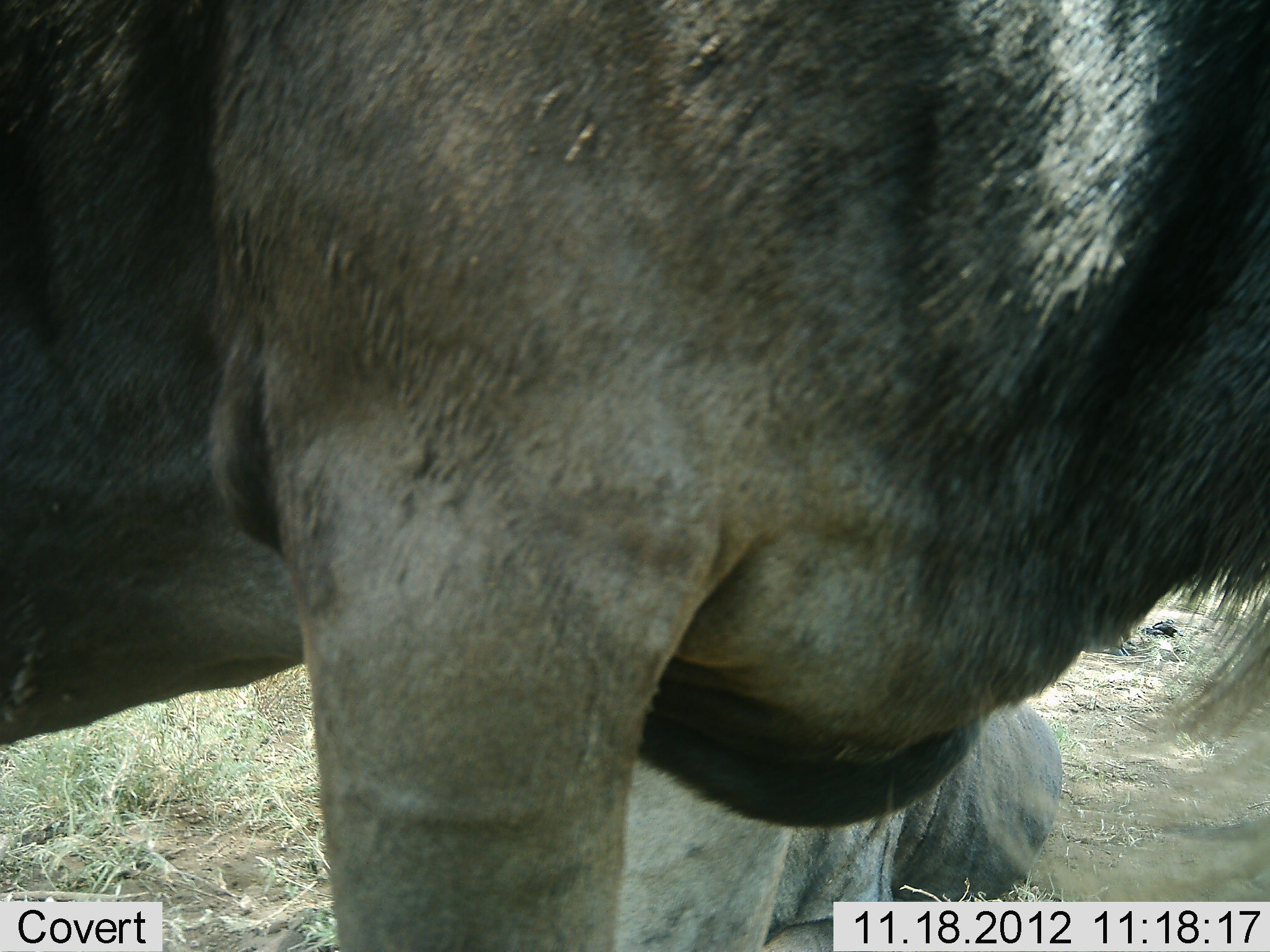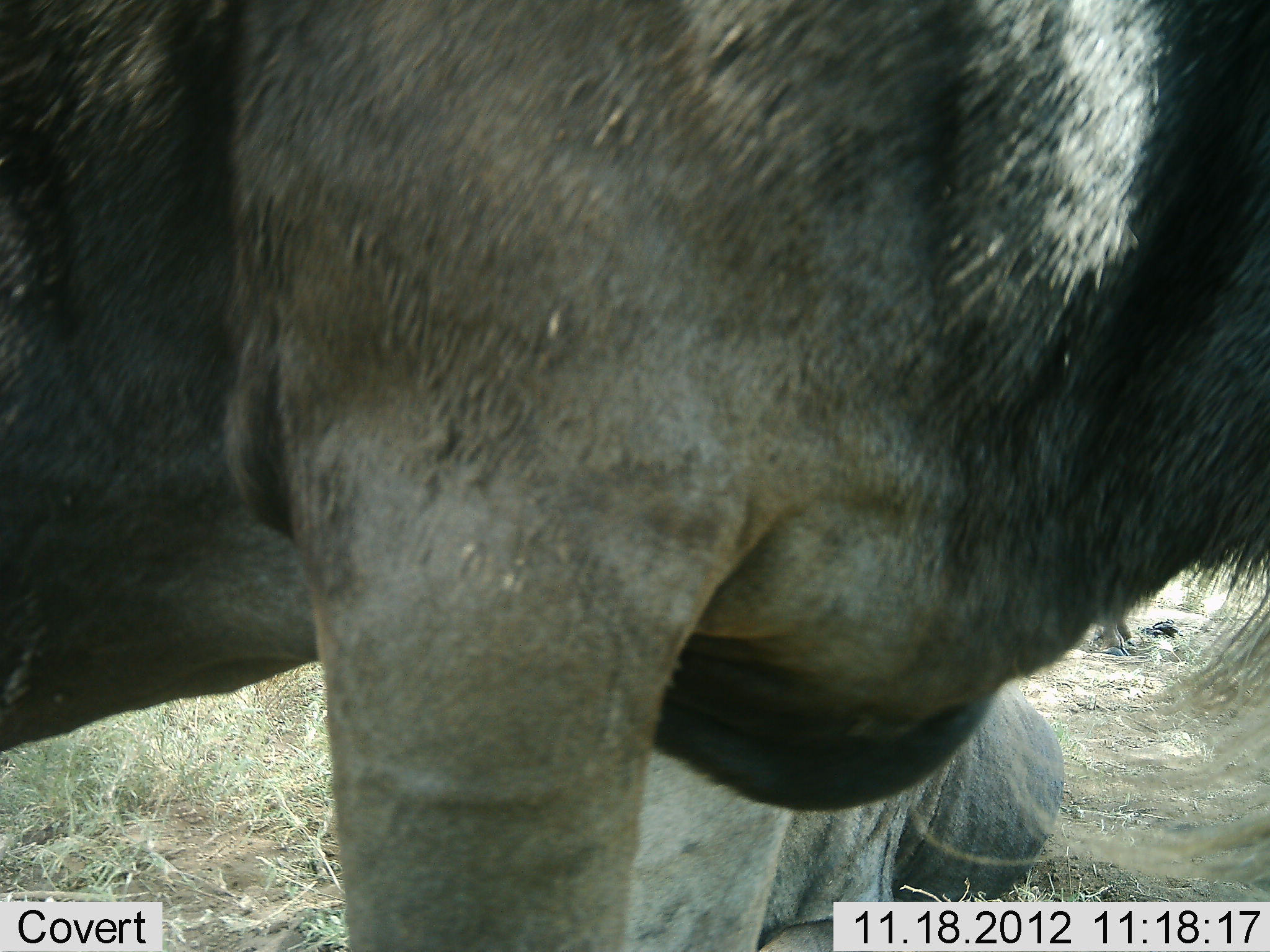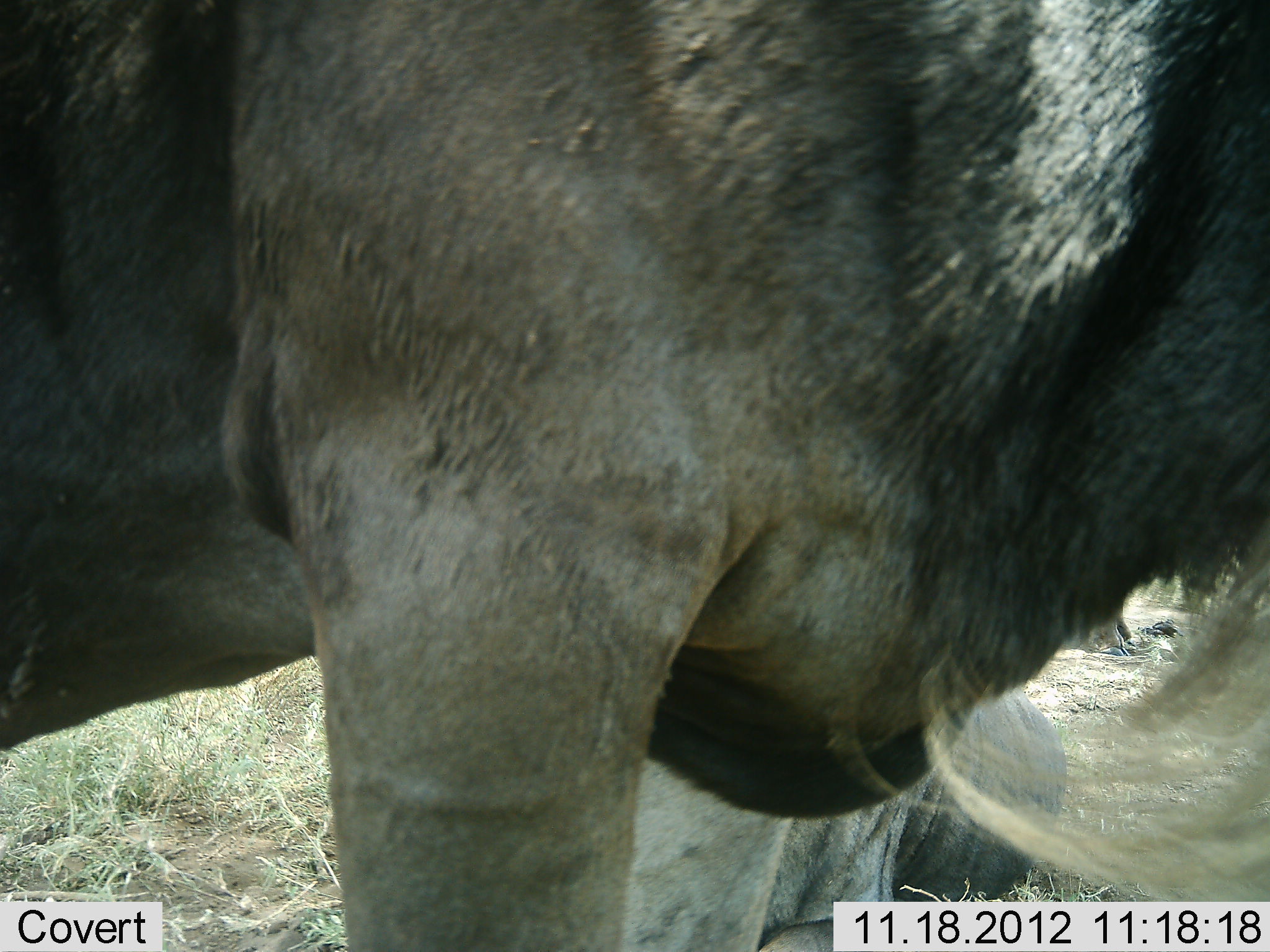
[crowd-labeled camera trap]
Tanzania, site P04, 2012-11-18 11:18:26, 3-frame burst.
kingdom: Animalia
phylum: Chordata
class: Mammalia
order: Artiodactyla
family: Bovidae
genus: Connochaetes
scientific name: Connochaetes taurinus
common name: blue wildebeest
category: wildebeest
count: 2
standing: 90%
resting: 70%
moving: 0%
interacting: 0%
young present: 0%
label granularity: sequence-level